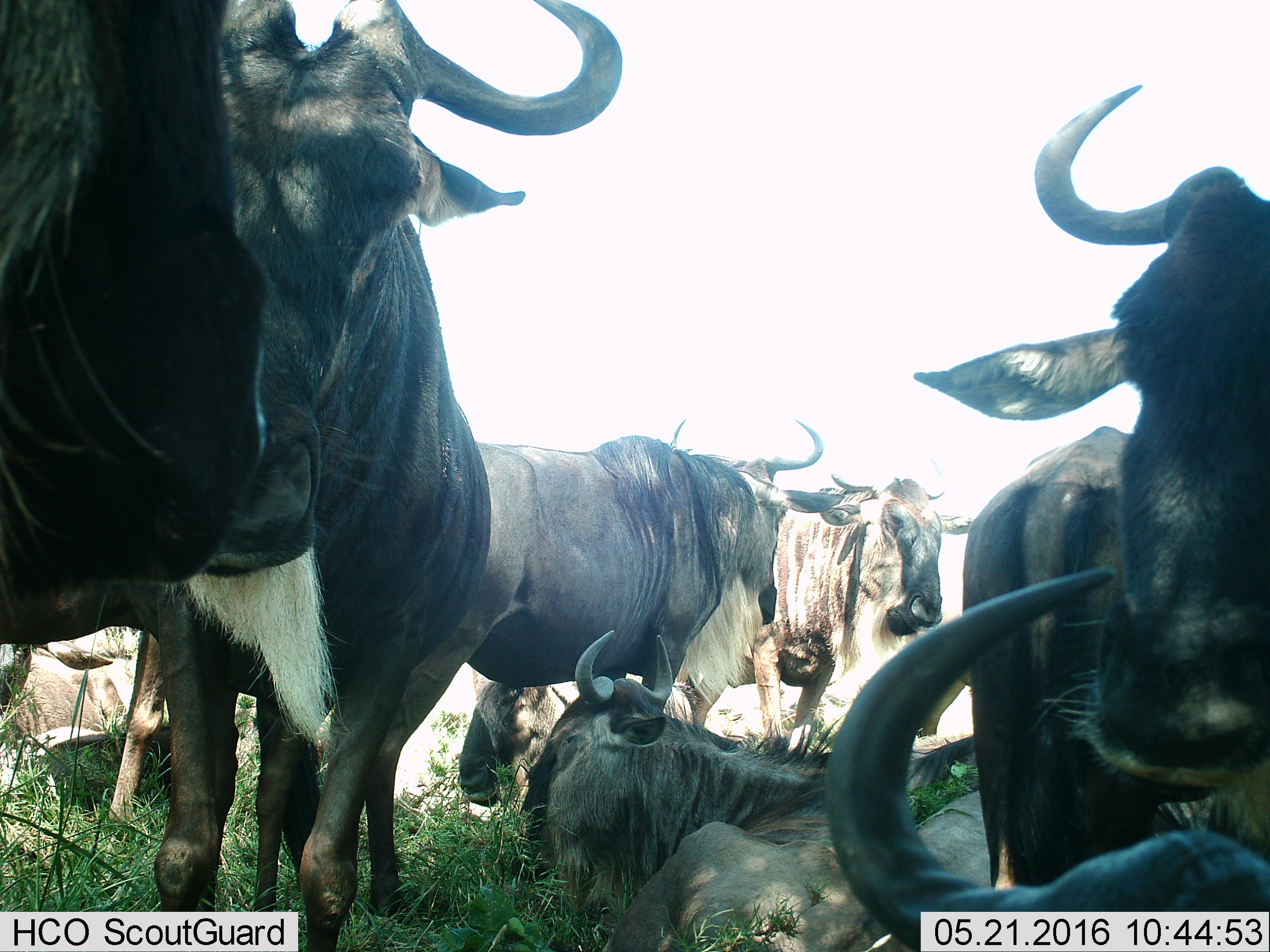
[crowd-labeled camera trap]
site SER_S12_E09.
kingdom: Animalia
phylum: Chordata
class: Mammalia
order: Artiodactyla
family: Bovidae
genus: Connochaetes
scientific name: Connochaetes taurinus taurinus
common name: blue wildebeest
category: wildebeestblue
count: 8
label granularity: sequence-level